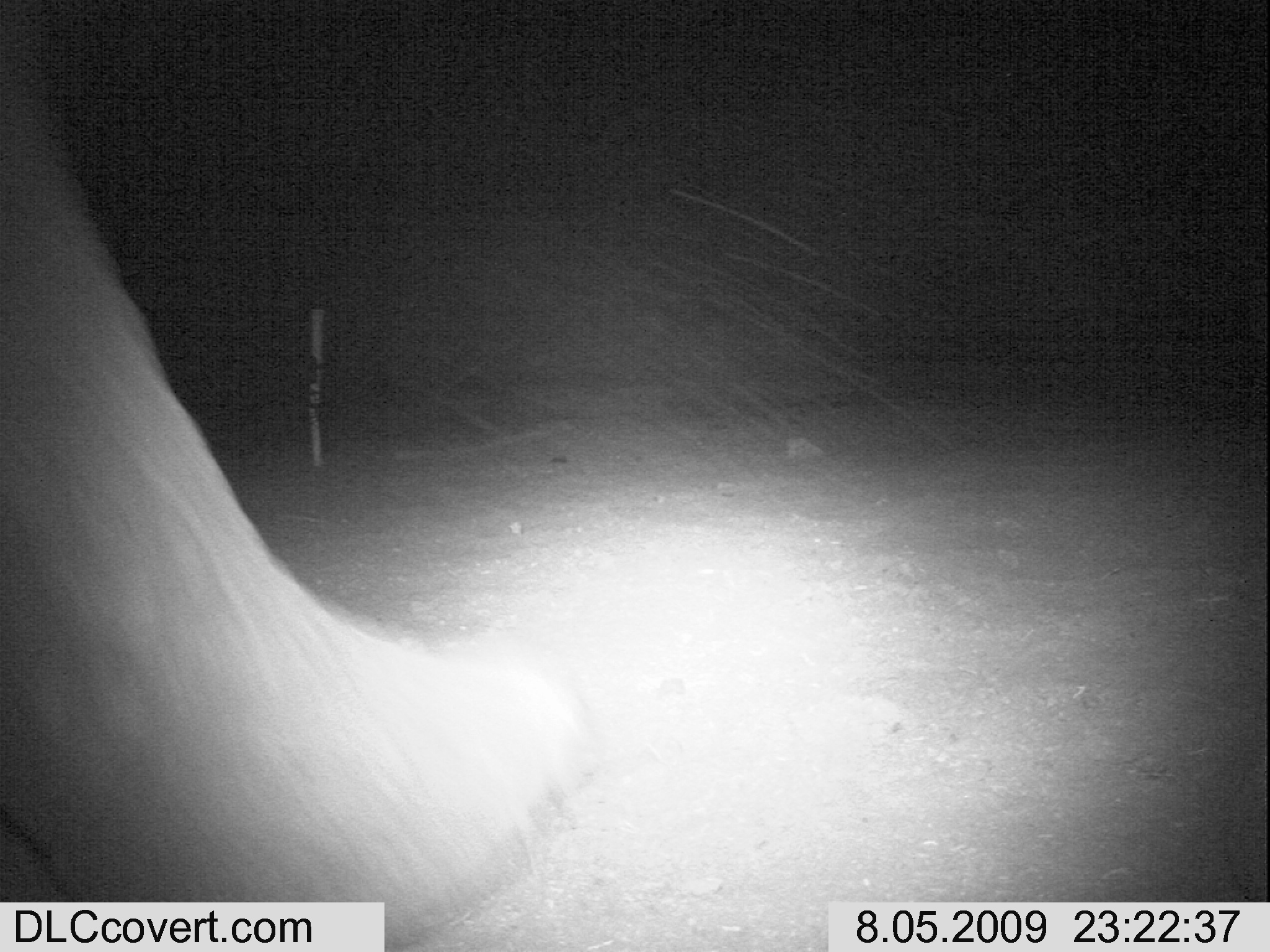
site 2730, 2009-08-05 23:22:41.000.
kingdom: Animalia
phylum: Chordata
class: Mammalia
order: Proboscidea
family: Elephantidae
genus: Loxodonta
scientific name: Loxodonta africana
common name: african bush elephant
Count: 1.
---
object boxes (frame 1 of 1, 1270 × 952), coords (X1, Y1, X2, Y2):
loxodonta africana: (0, 0, 583, 952)